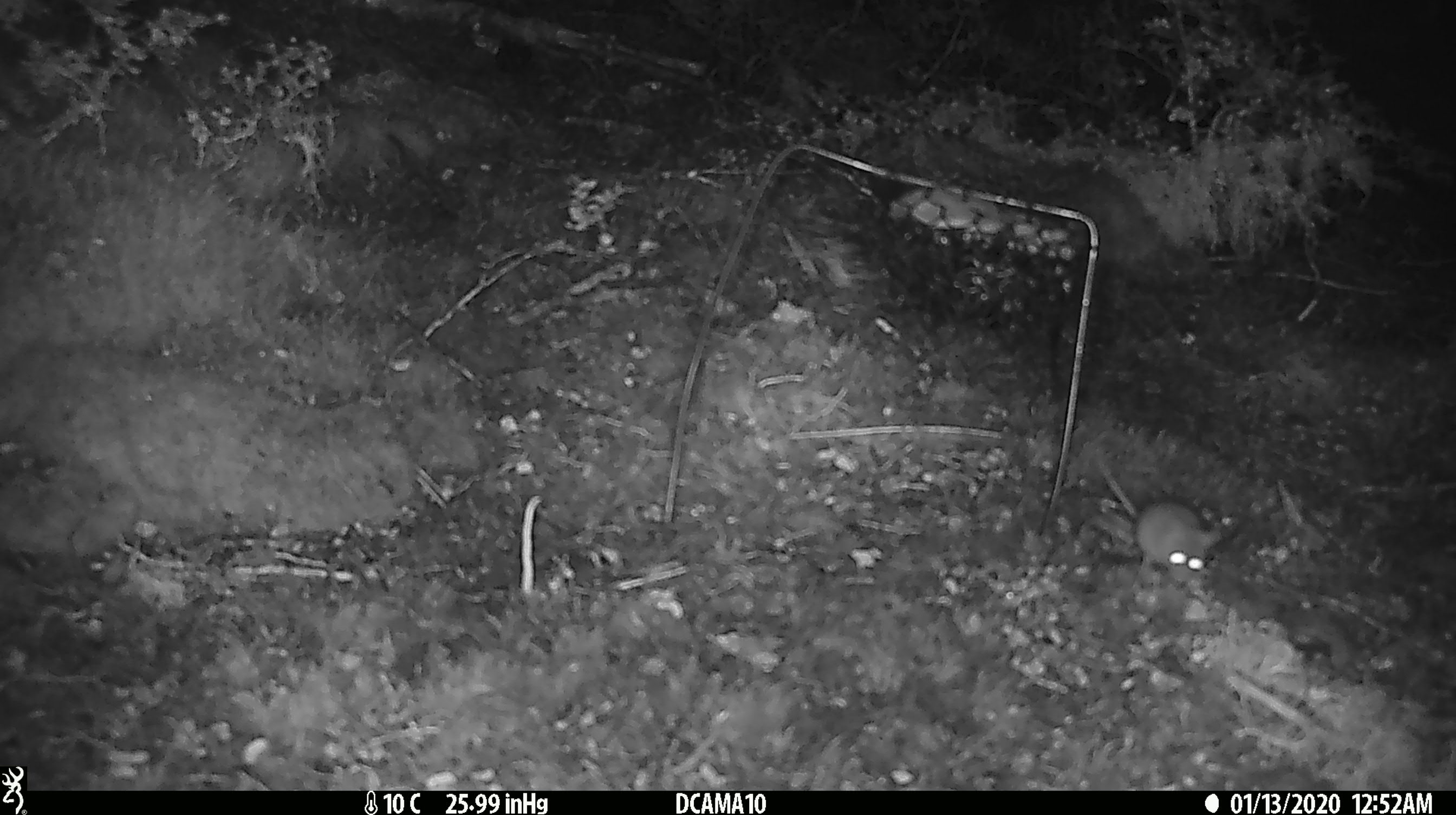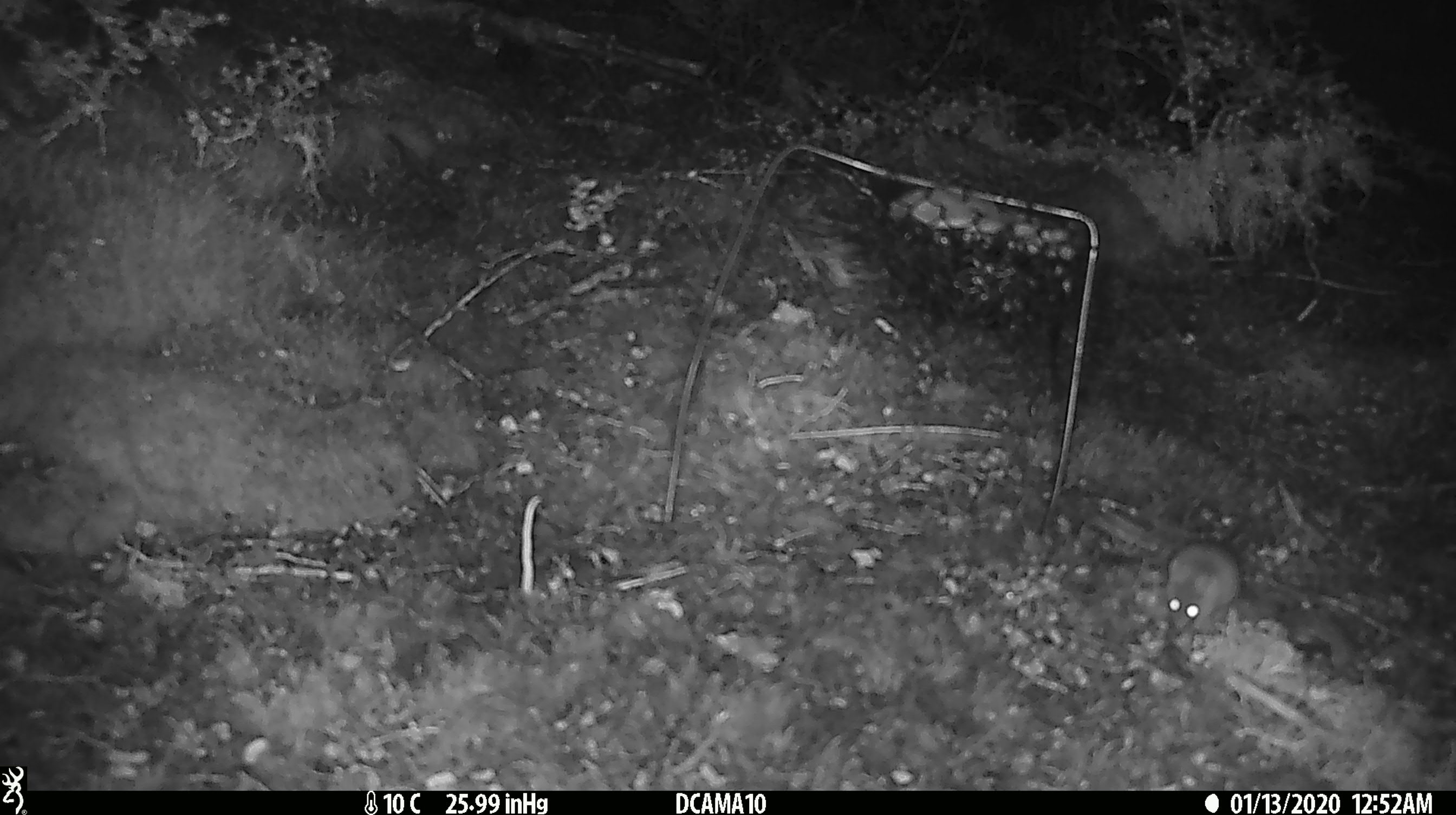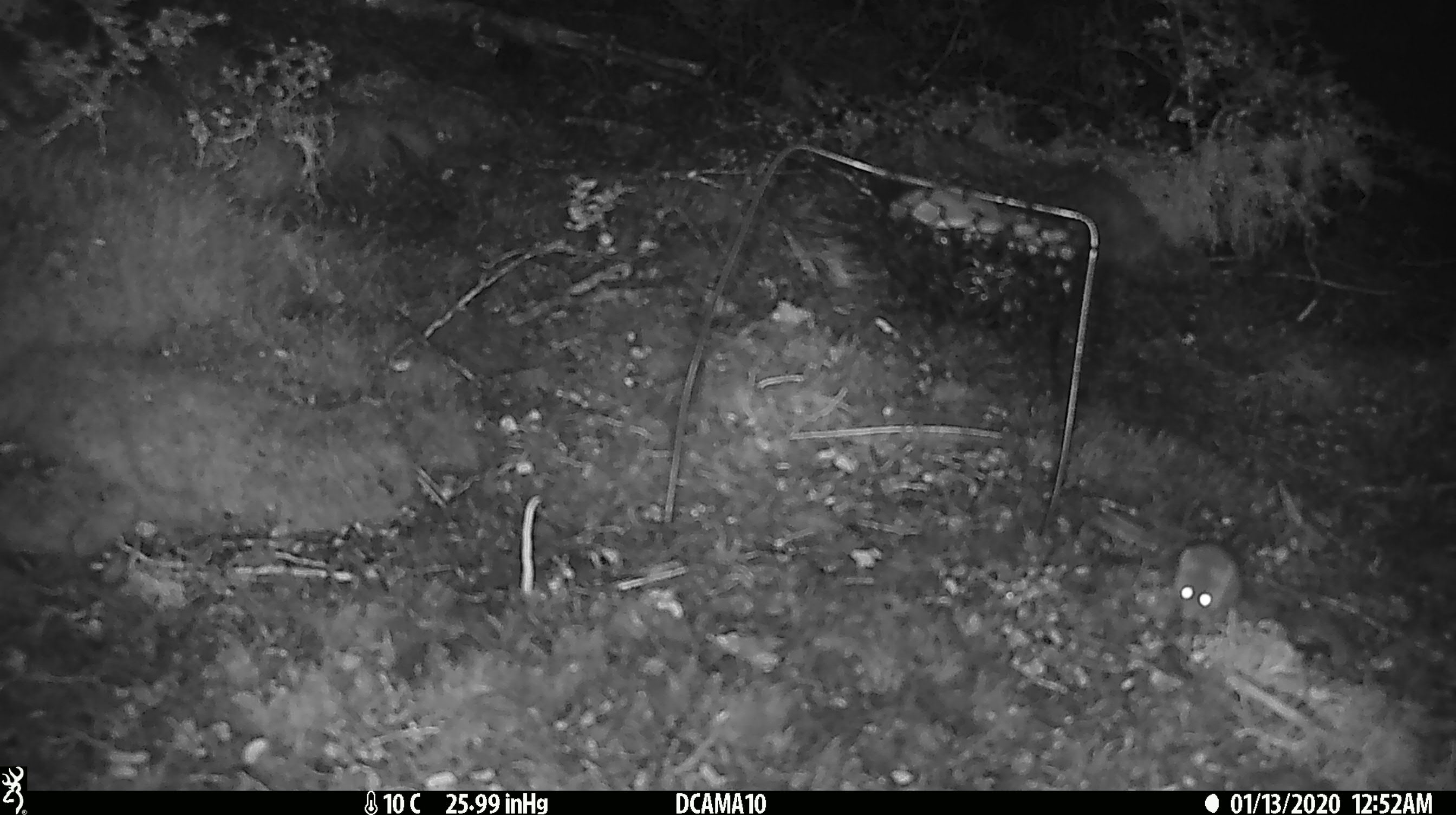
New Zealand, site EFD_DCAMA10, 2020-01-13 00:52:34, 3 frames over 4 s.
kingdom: Animalia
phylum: Chordata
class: Mammalia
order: Rodentia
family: Muridae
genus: Mus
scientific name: Mus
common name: mouse